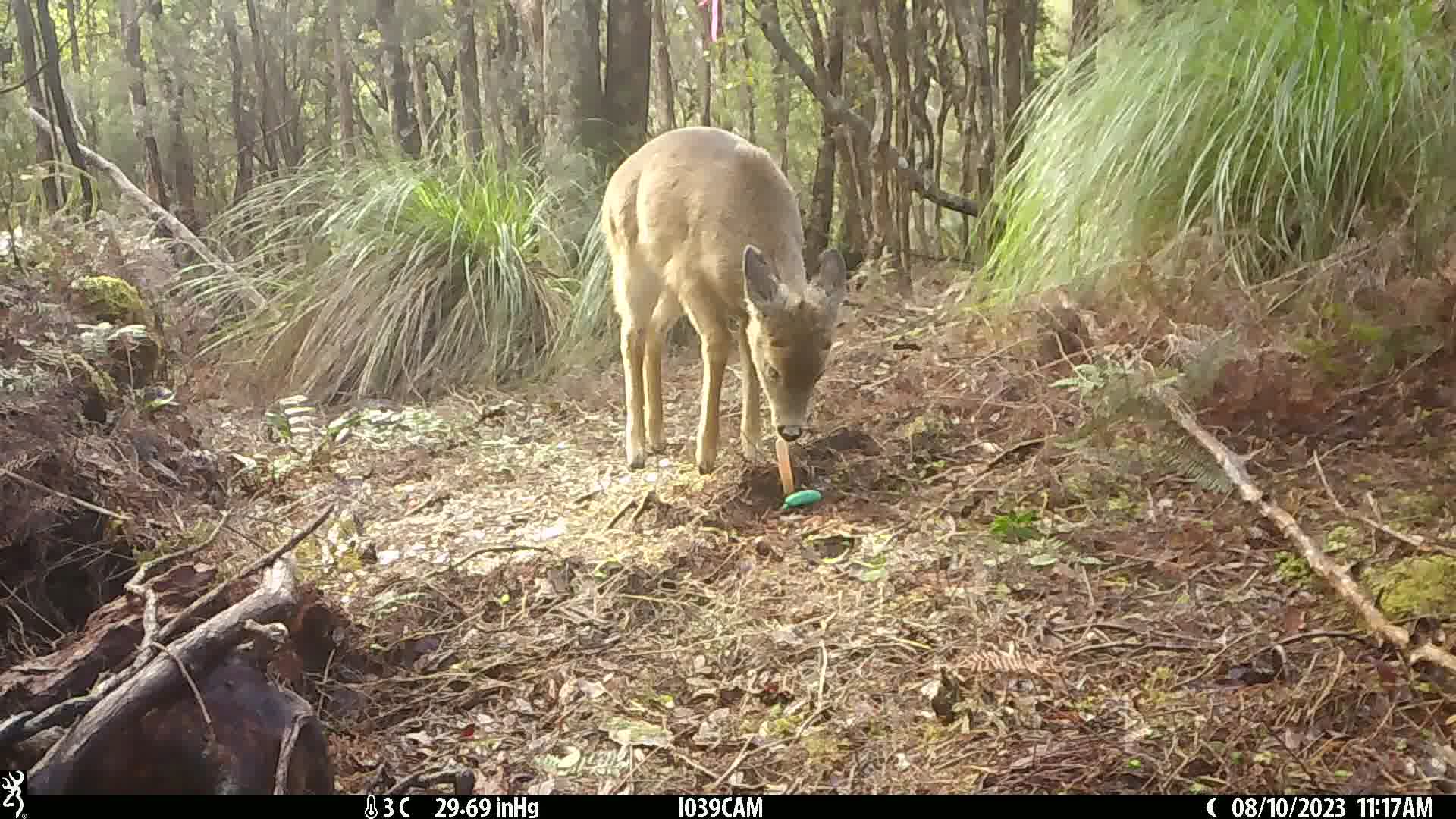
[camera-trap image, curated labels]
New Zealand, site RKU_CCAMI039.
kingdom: Animalia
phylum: Chordata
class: Mammalia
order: Artiodactyla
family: Cervidae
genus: Odocoileus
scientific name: Odocoileus virginianus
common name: white-tailed deer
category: white tailed deer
White tailed deer (white-tailed deer) (Odocoileus virginianus).